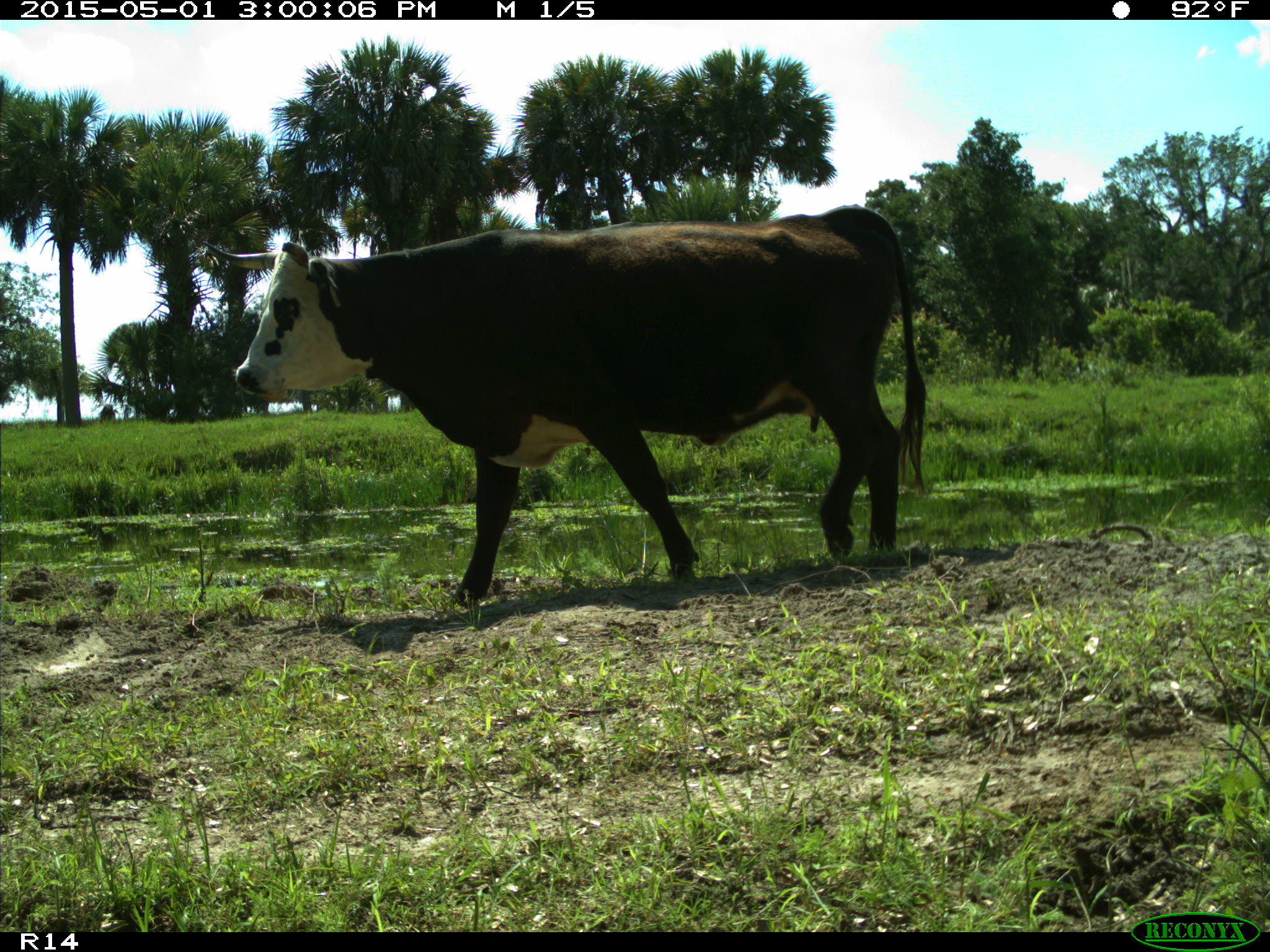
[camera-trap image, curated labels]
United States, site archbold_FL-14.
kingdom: Animalia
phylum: Chordata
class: Mammalia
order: Artiodactyla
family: Bovidae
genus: Bos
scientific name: Bos taurus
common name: domestic cow